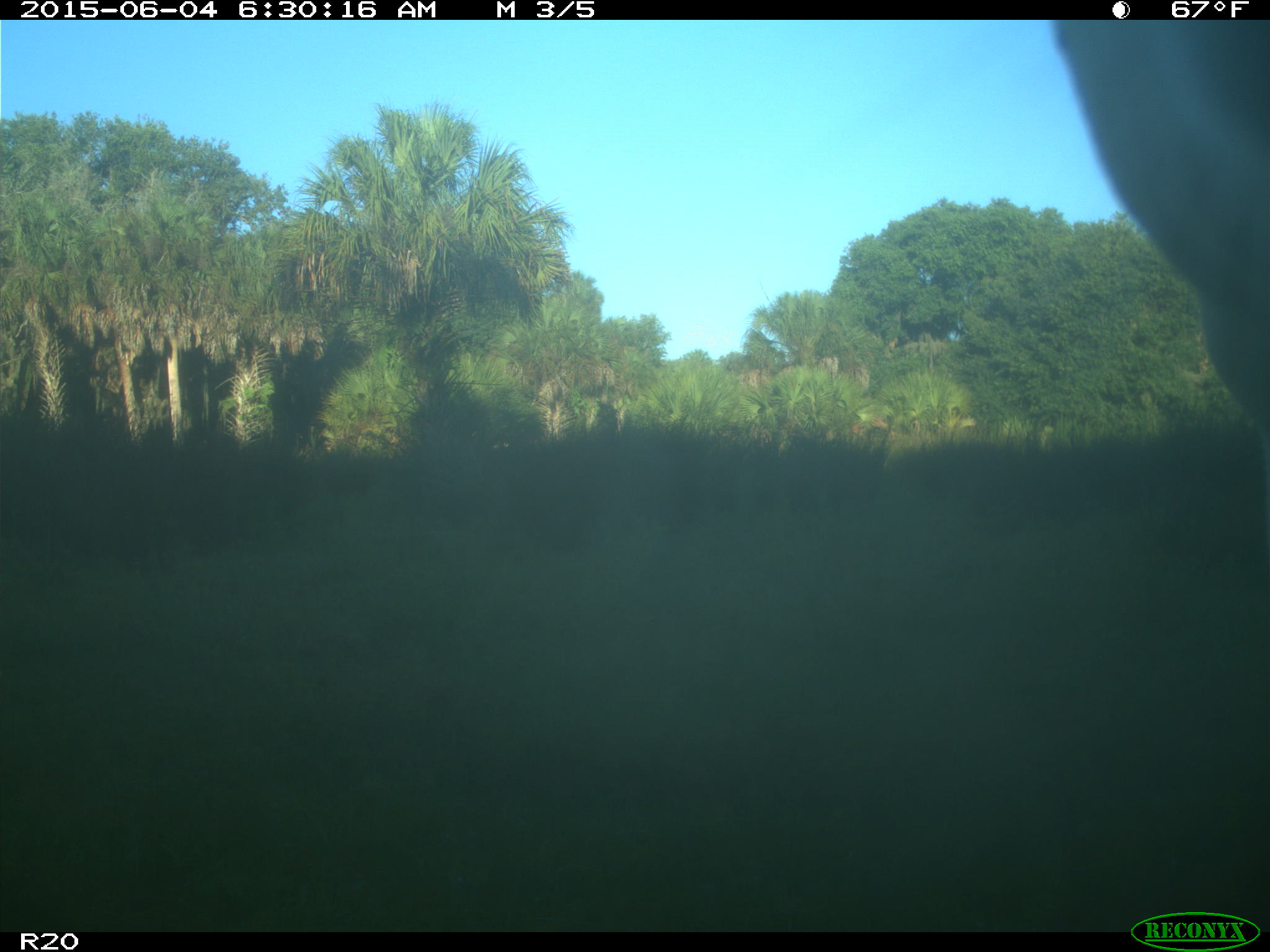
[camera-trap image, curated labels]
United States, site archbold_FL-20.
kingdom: Animalia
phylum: Chordata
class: Mammalia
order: Artiodactyla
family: Bovidae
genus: Bos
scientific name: Bos taurus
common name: domestic cow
Bos taurus (domestic cow).